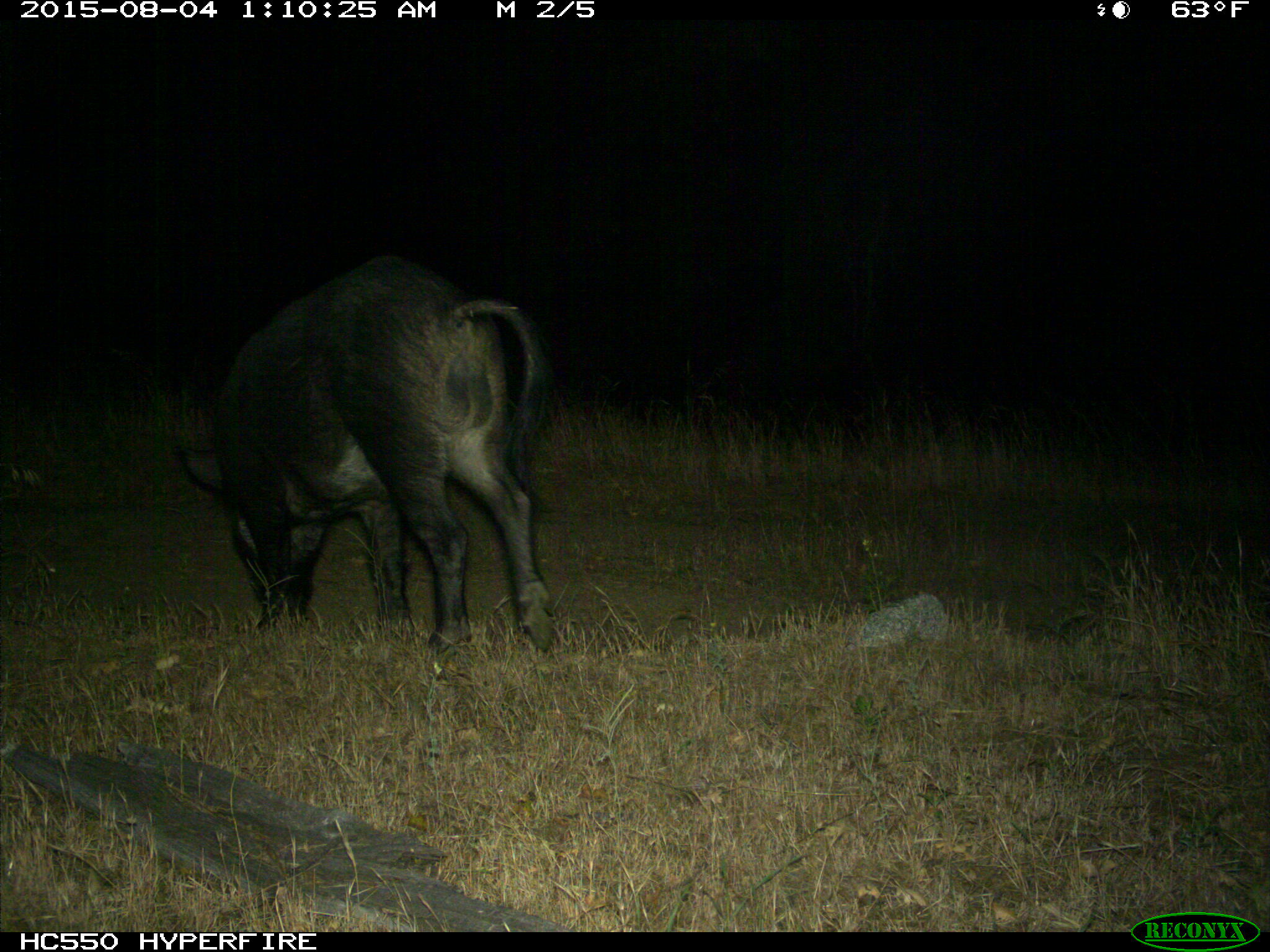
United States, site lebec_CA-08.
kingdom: Animalia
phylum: Chordata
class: Mammalia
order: Artiodactyla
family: Suidae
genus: Sus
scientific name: Sus scrofa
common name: wild boar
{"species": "Sus scrofa (wild boar)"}